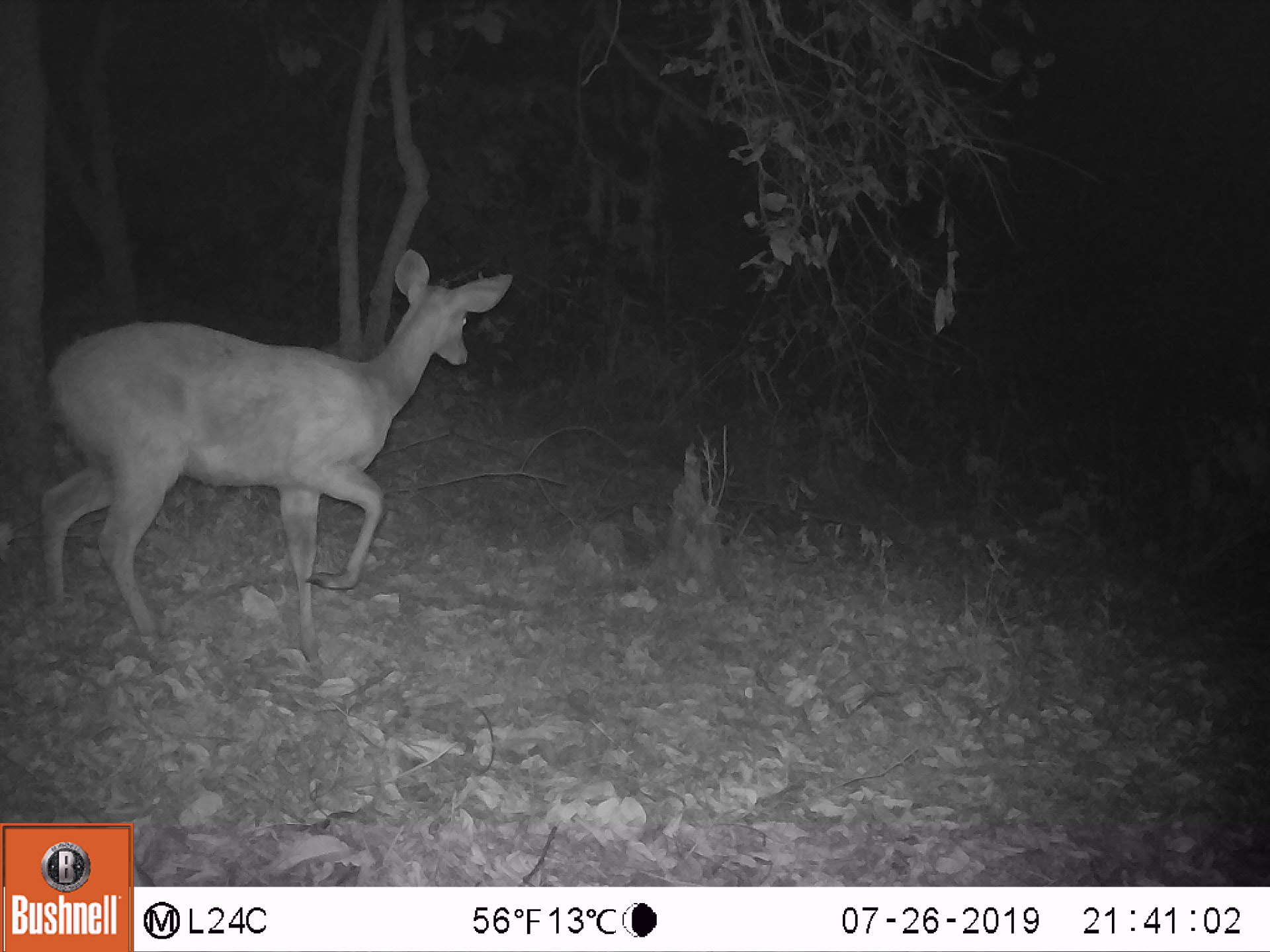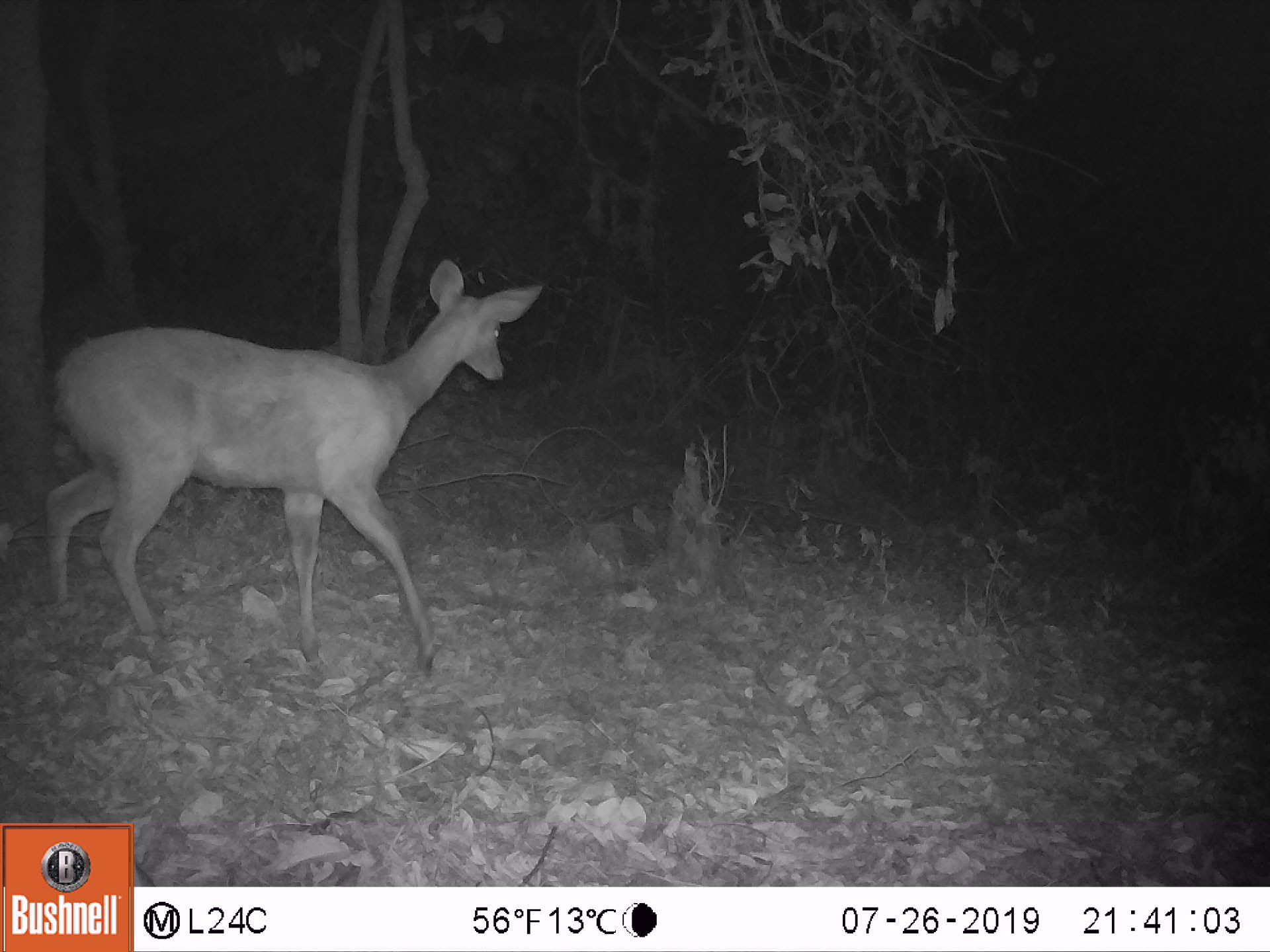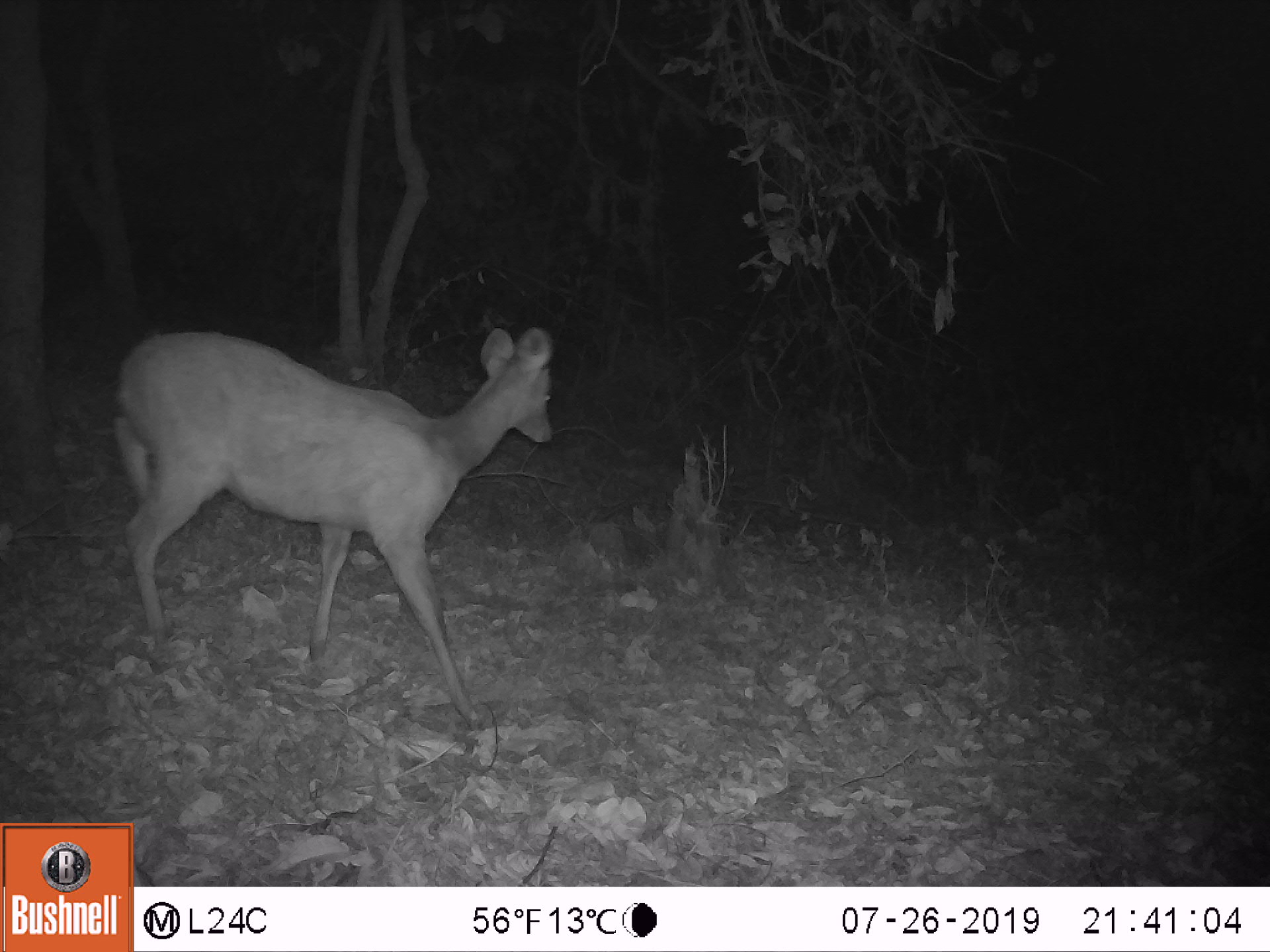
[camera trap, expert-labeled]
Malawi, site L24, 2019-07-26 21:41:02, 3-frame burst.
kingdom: Animalia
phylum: Chordata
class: Mammalia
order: Artiodactyla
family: Bovidae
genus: Tragelaphus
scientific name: Tragelaphus sylvaticus sylvaticus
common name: cape bushbuck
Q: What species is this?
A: Cape bushbuck (Tragelaphus sylvaticus sylvaticus).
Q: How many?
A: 1.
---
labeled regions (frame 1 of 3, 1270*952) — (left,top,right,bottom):
cape bushbuck: (35,247,516,661)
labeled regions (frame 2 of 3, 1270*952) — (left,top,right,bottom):
cape bushbuck: (47,251,545,674)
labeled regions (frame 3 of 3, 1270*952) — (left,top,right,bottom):
cape bushbuck: (108,292,558,731)